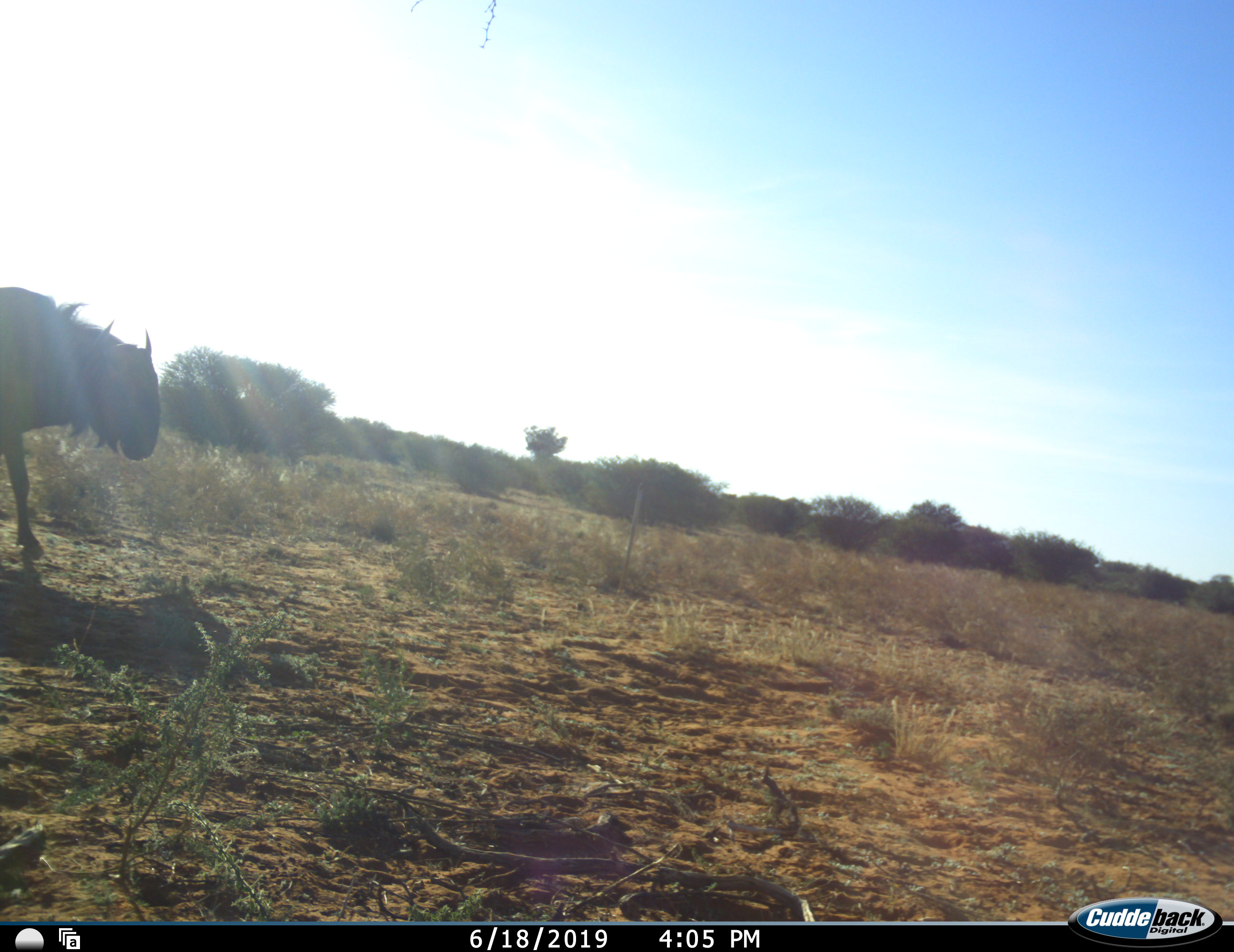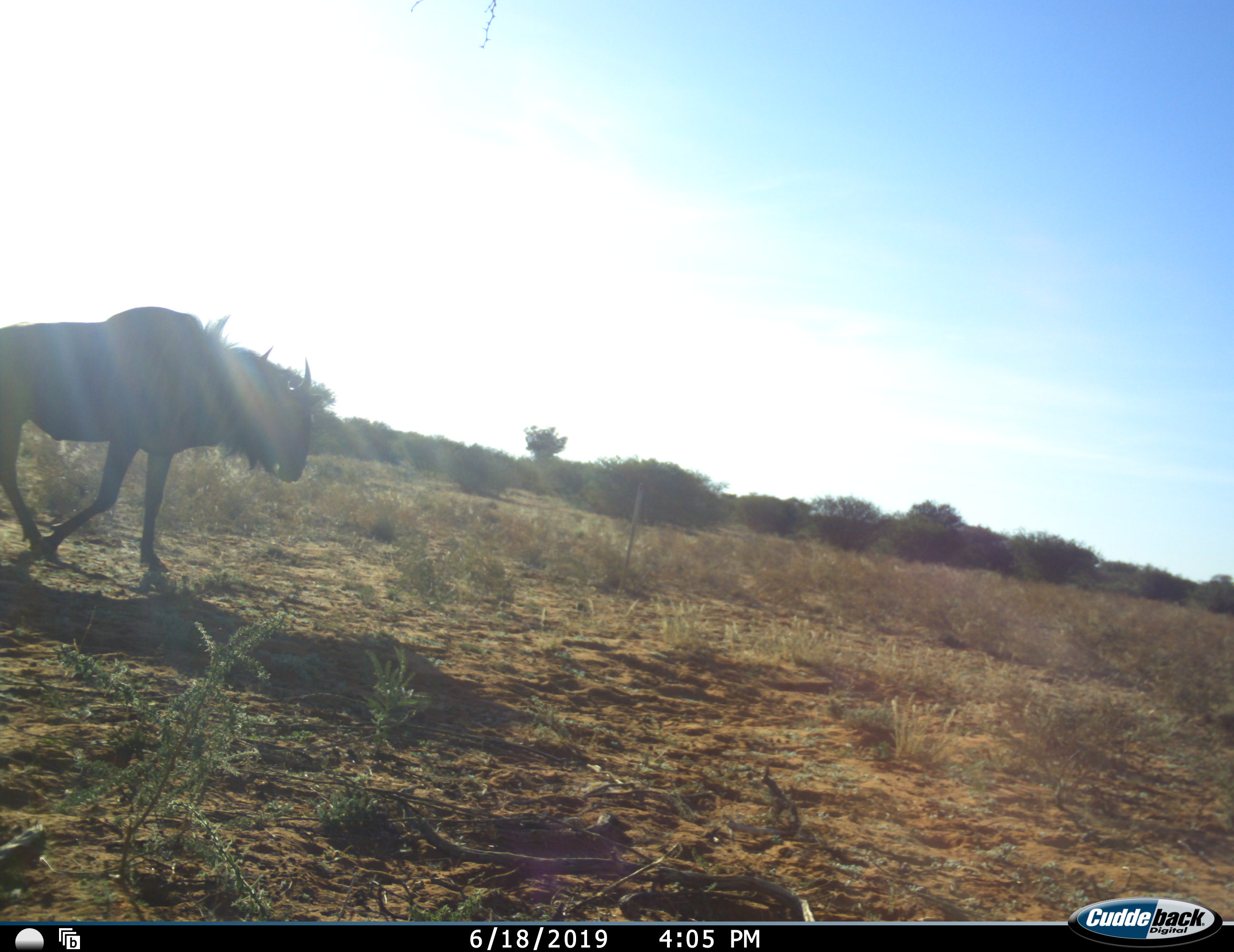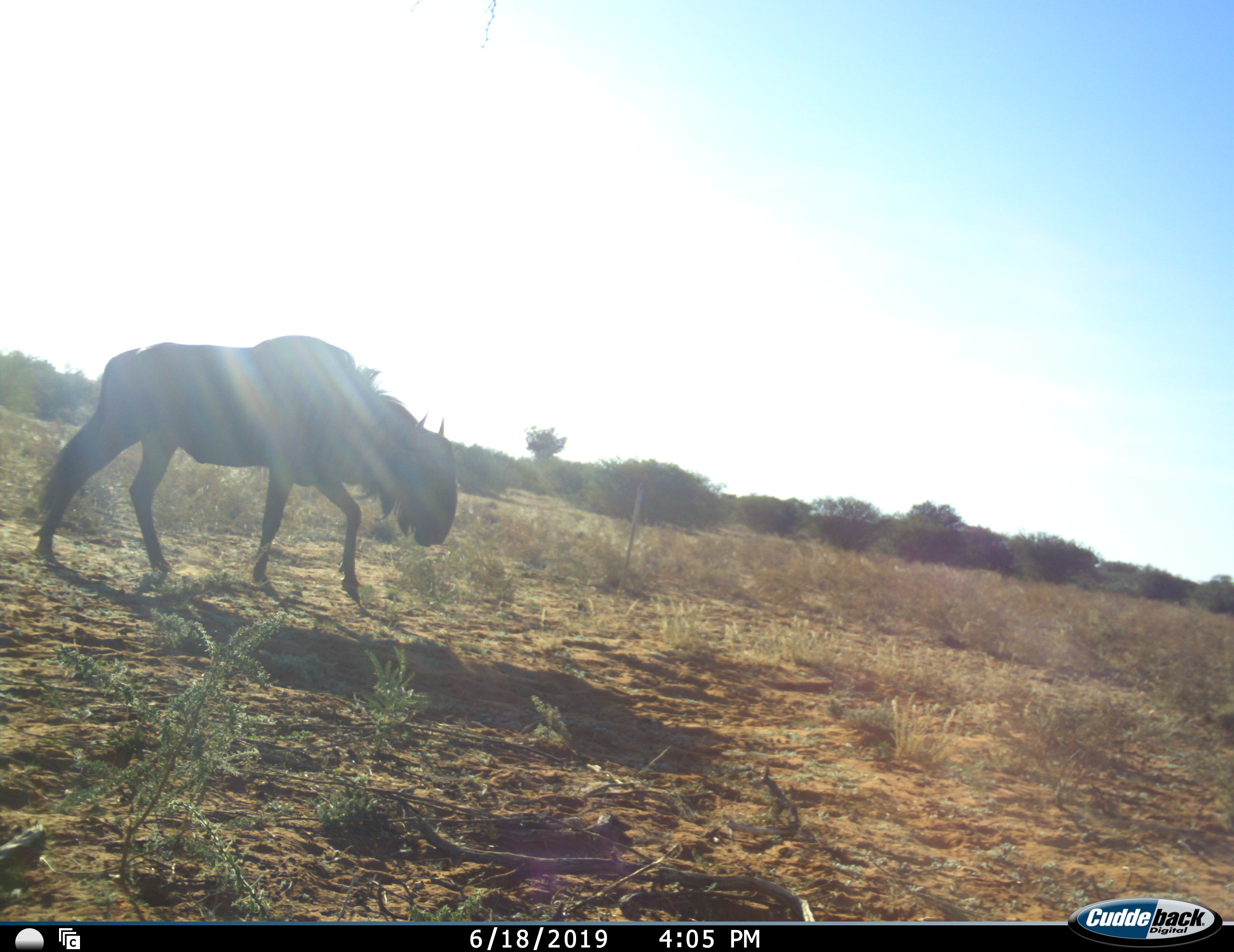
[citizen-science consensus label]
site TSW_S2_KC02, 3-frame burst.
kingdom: Animalia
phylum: Chordata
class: Mammalia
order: Artiodactyla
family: Bovidae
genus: Connochaetes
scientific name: Connochaetes taurinus taurinus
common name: blue wildebeest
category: wildebeestblue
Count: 1.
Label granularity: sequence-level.